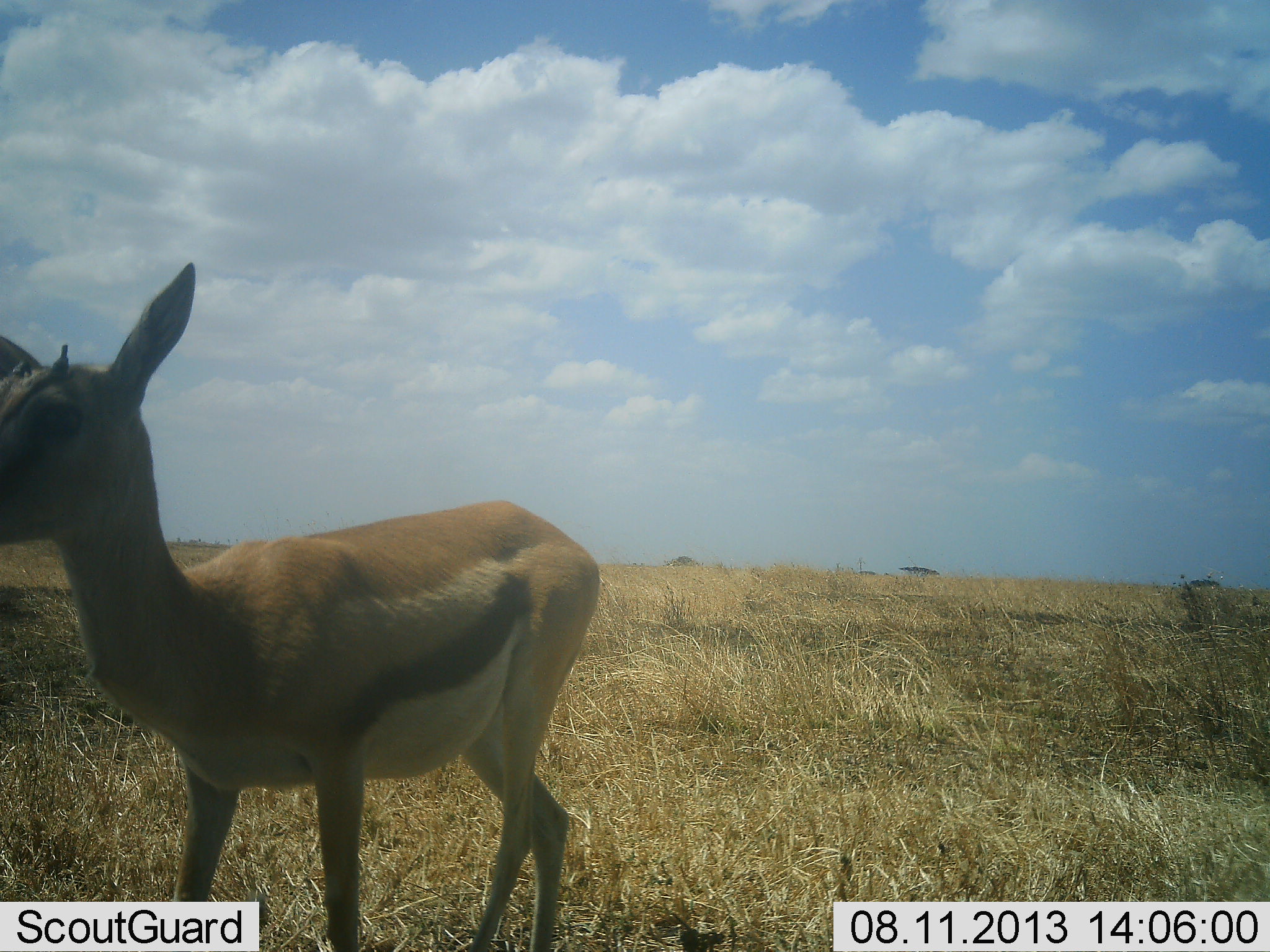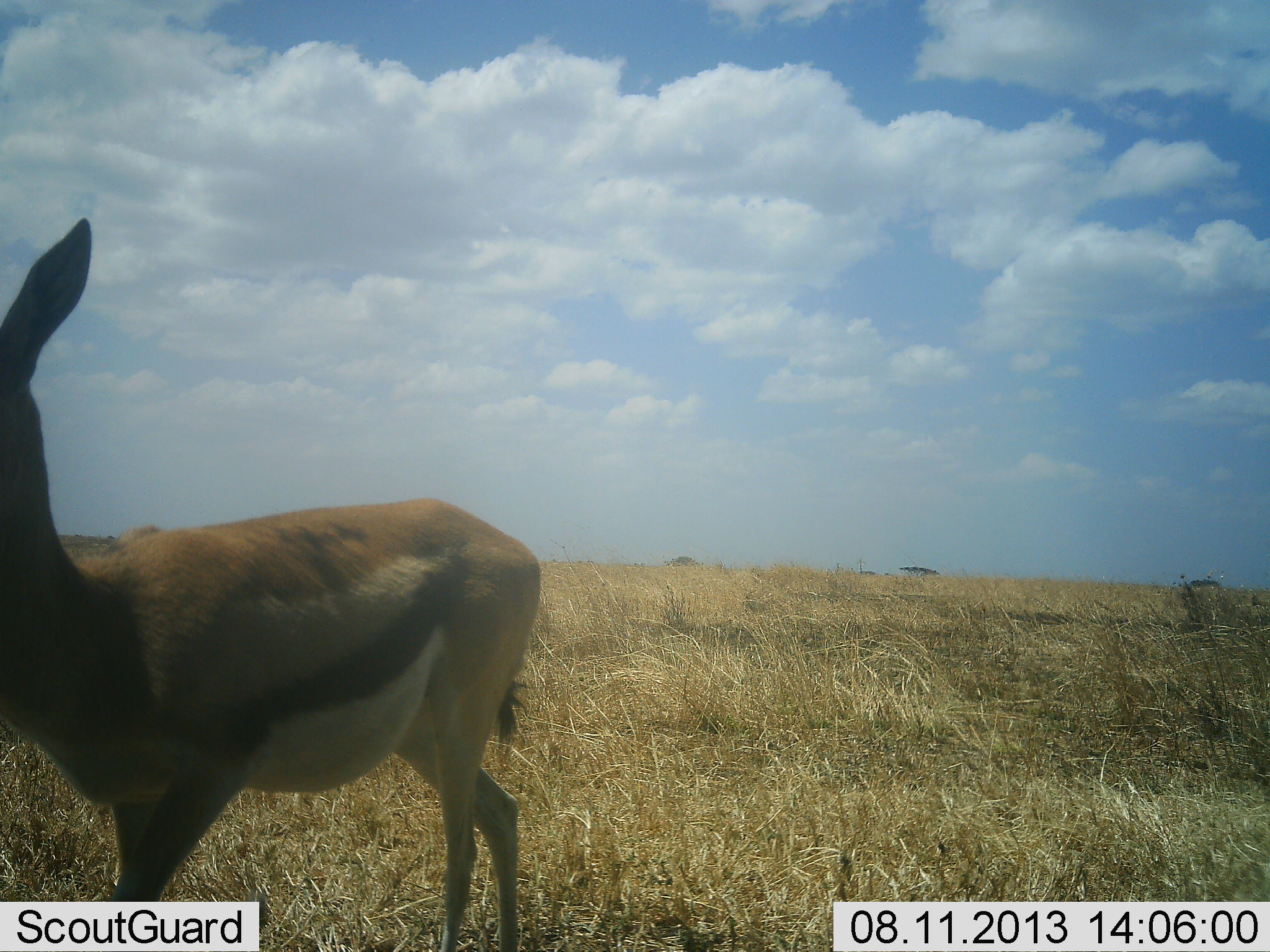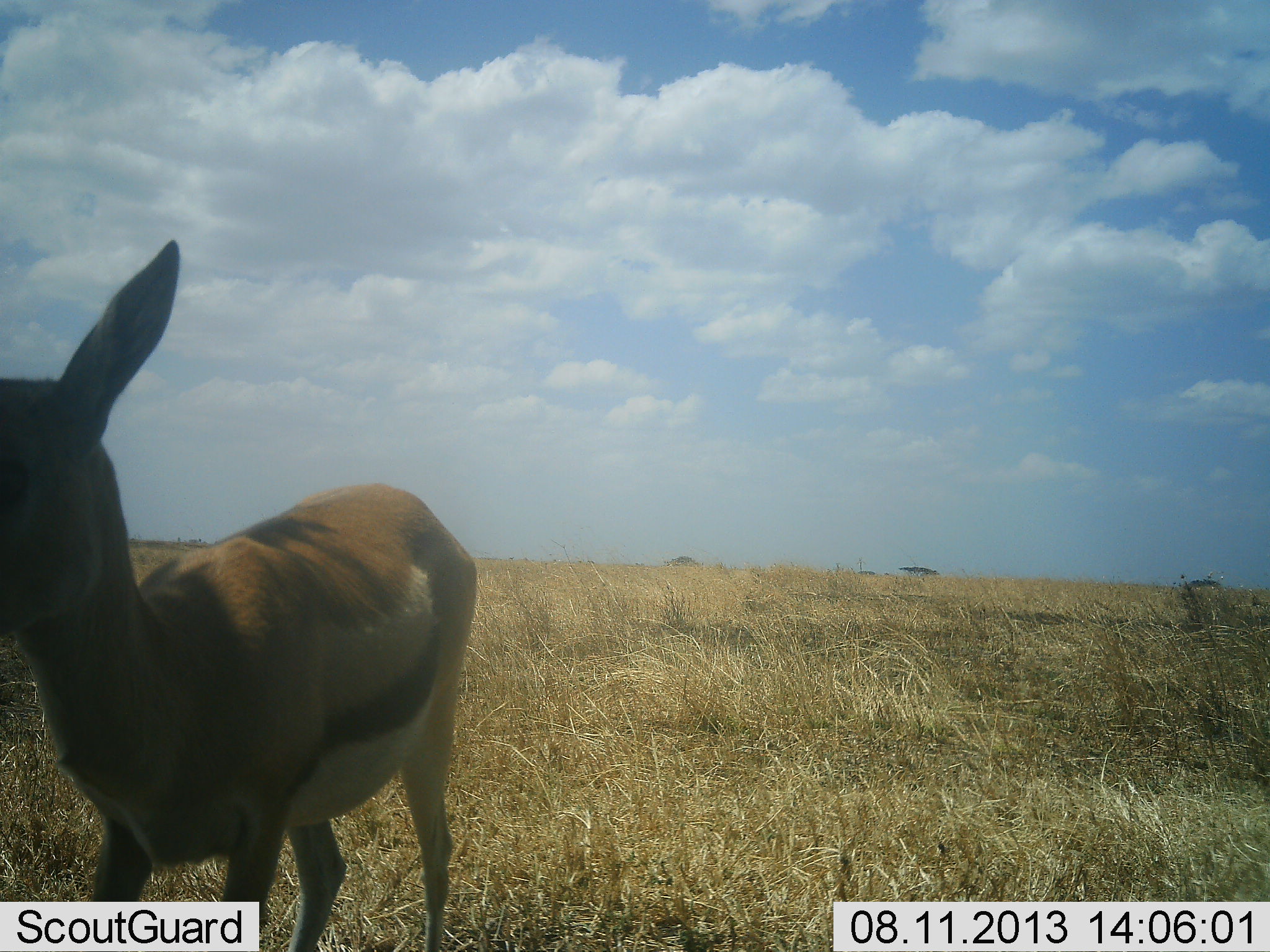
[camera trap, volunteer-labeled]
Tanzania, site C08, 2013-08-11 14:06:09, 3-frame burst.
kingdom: Animalia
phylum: Chordata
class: Mammalia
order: Artiodactyla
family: Bovidae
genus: Eudorcas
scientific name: Eudorcas thomsonii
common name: thomson's gazelle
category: gazellethomsons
Gazellethomsons (thomson's gazelle) (Eudorcas thomsonii), count 1. Behavior (volunteer vote fractions): standing 30%, resting 0%, moving 80%, interacting 0%. Young present (vote fraction): 0%. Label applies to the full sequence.